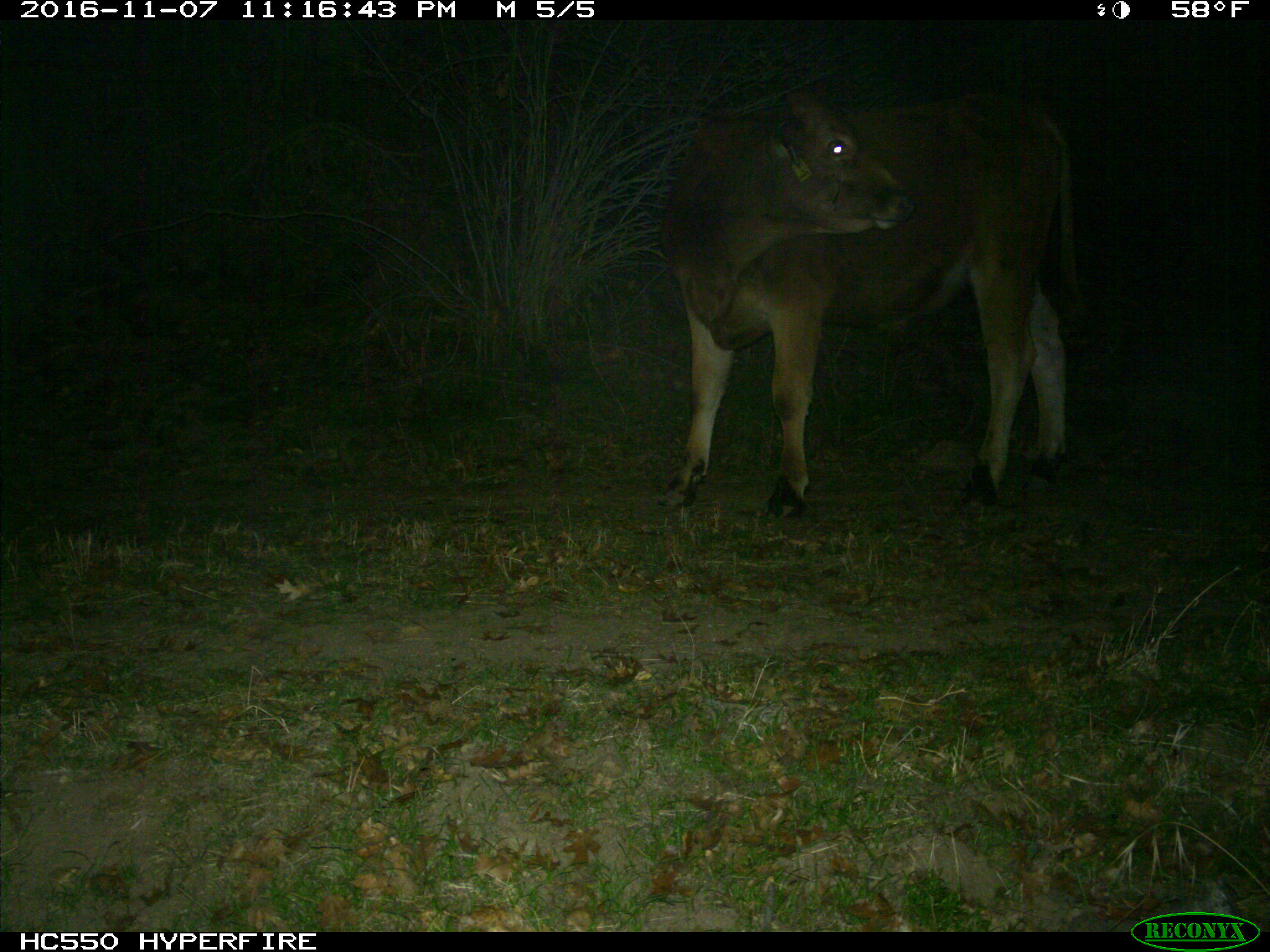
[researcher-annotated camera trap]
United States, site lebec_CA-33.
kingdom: Animalia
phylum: Chordata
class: Mammalia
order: Artiodactyla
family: Bovidae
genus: Bos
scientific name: Bos taurus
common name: domestic cow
Bos taurus (domestic cow).